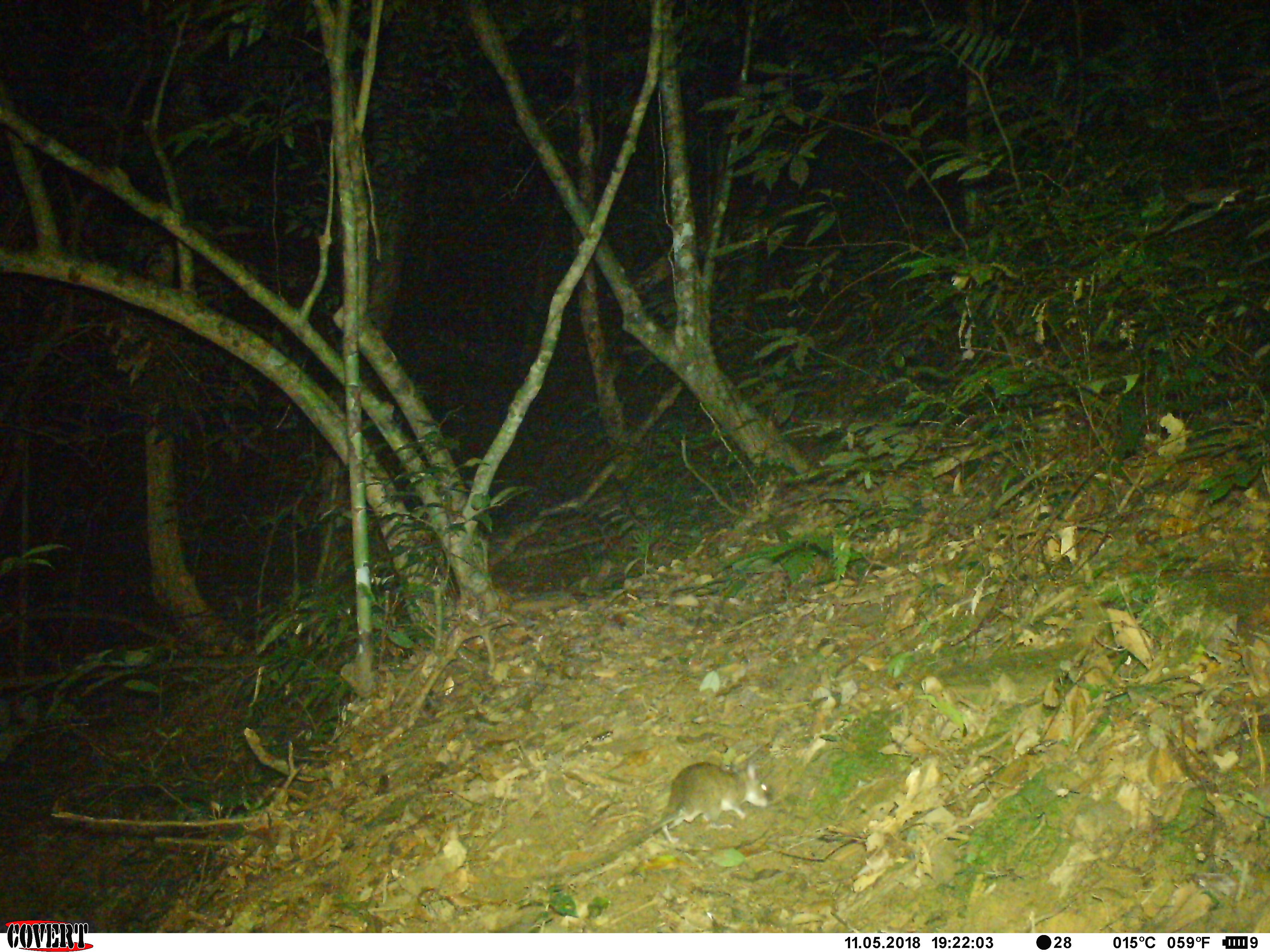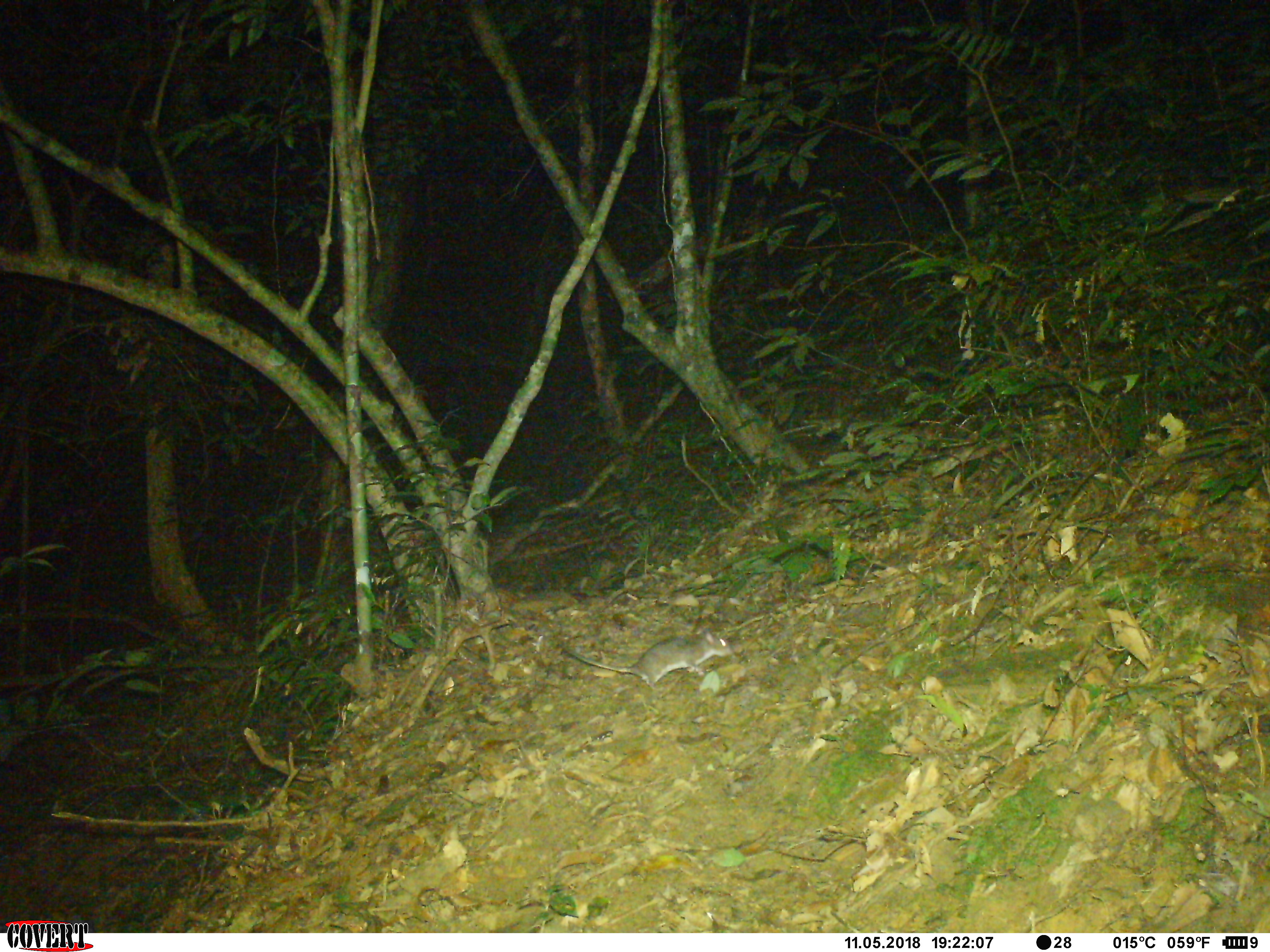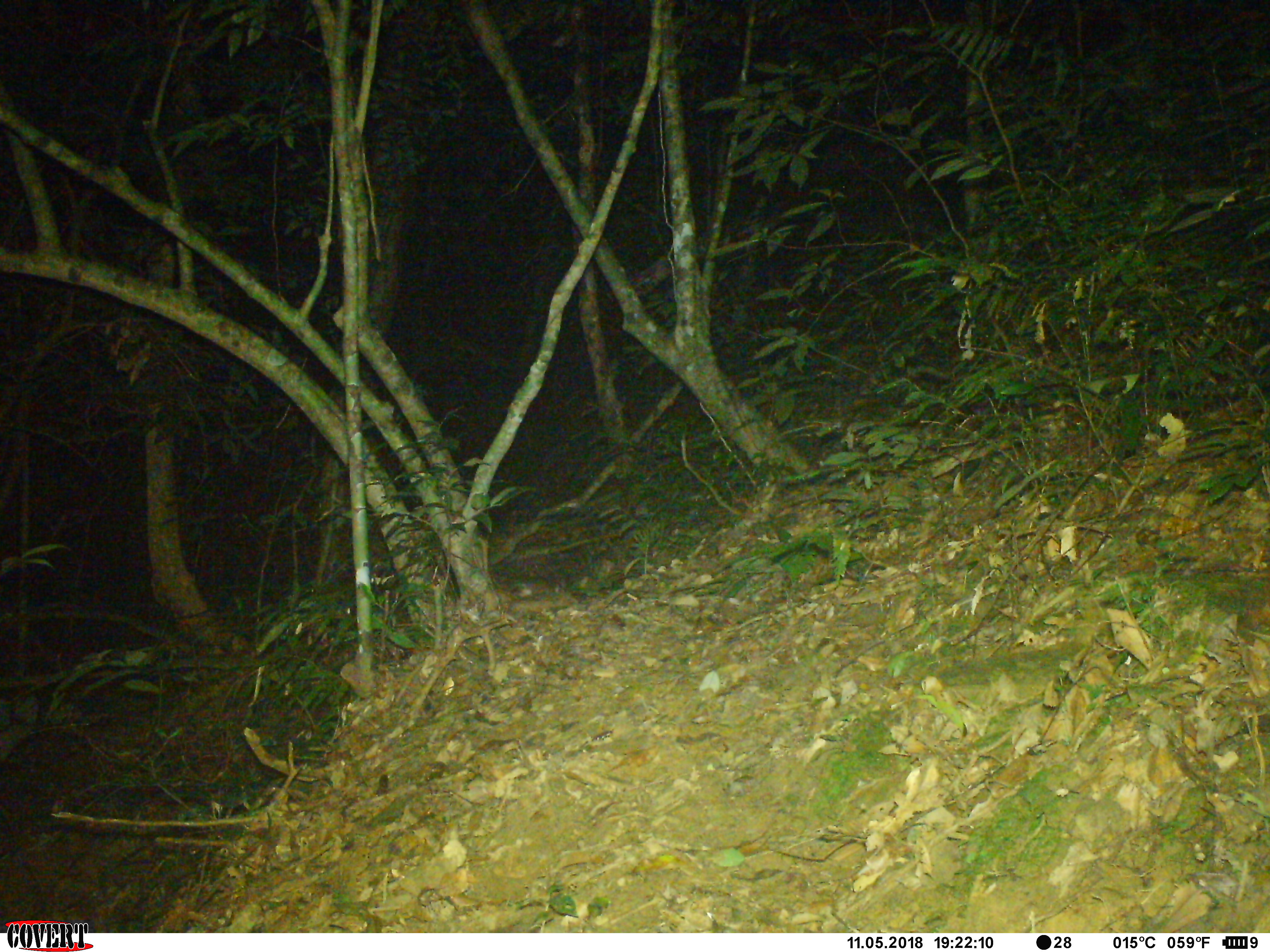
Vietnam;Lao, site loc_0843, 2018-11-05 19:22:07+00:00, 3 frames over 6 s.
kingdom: Animalia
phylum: Chordata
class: Mammalia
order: Rodentia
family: Muridae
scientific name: Muridae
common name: old-world mice and rats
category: unidentified murid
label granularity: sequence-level